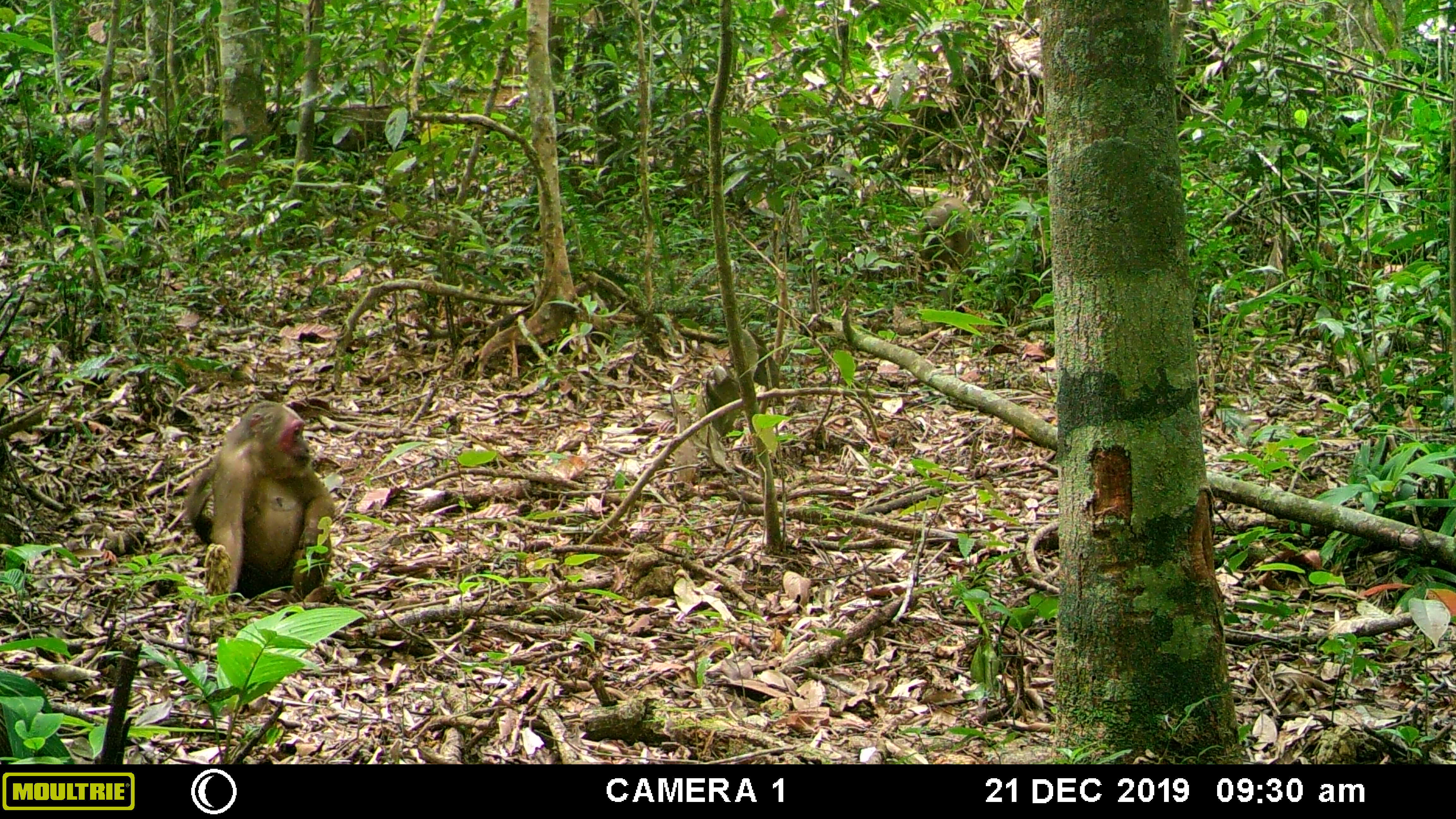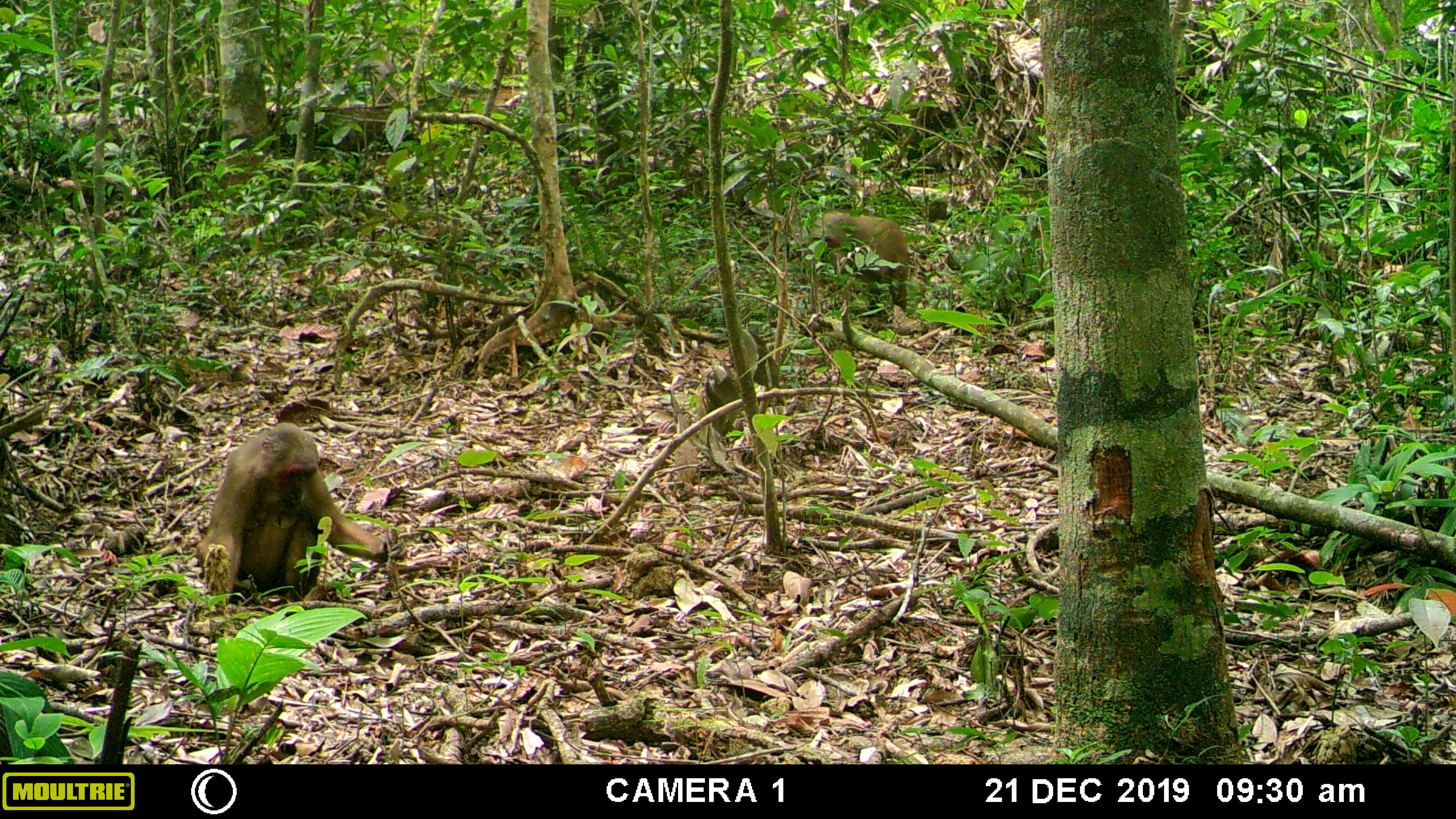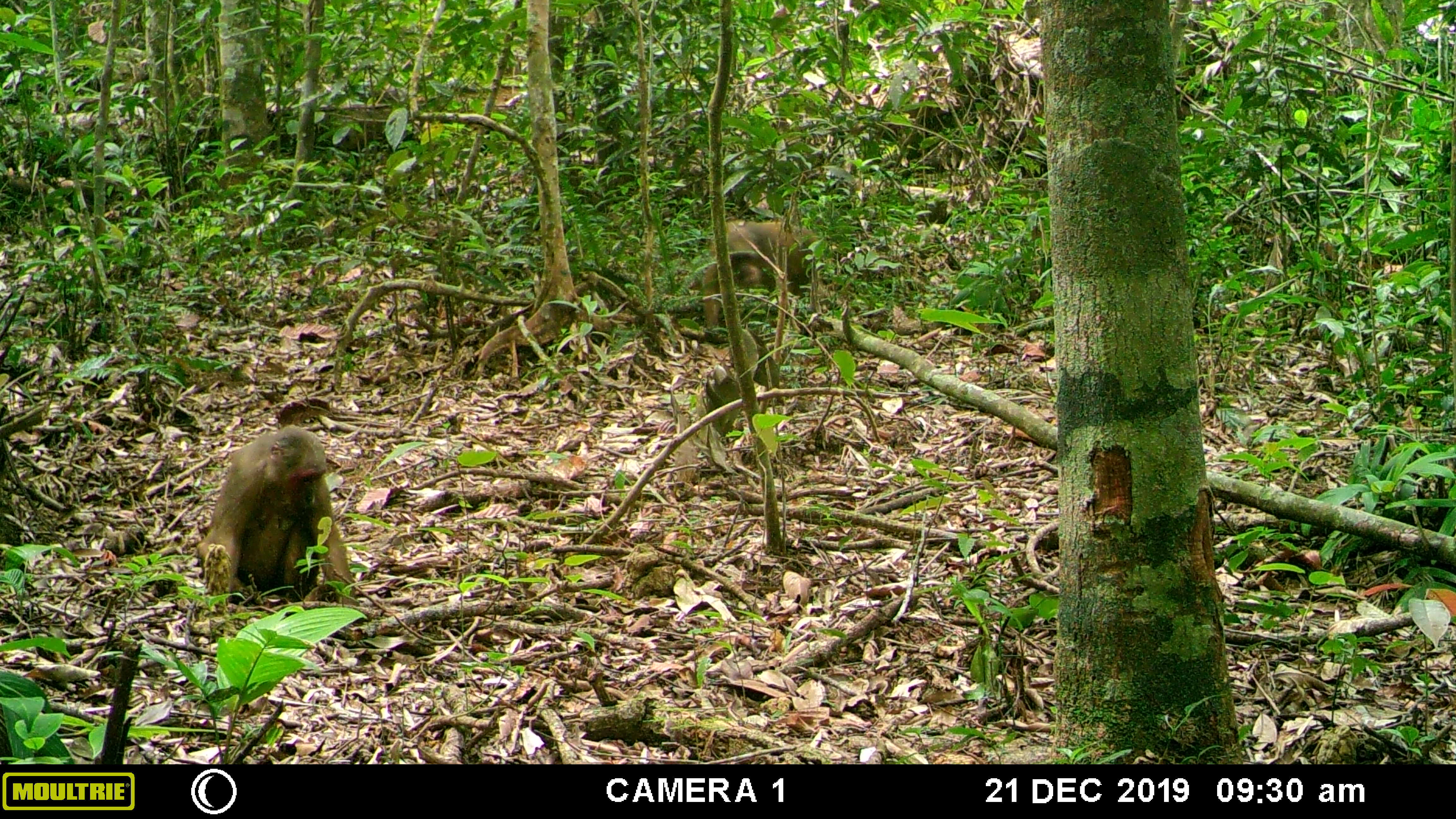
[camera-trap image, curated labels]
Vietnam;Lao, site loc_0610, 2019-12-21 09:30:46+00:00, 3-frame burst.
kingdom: Animalia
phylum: Chordata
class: Mammalia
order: Primates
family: Cercopithecidae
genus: Macaca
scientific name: Macaca arctoides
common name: stump-tailed macaque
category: stump tailed macaque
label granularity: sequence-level